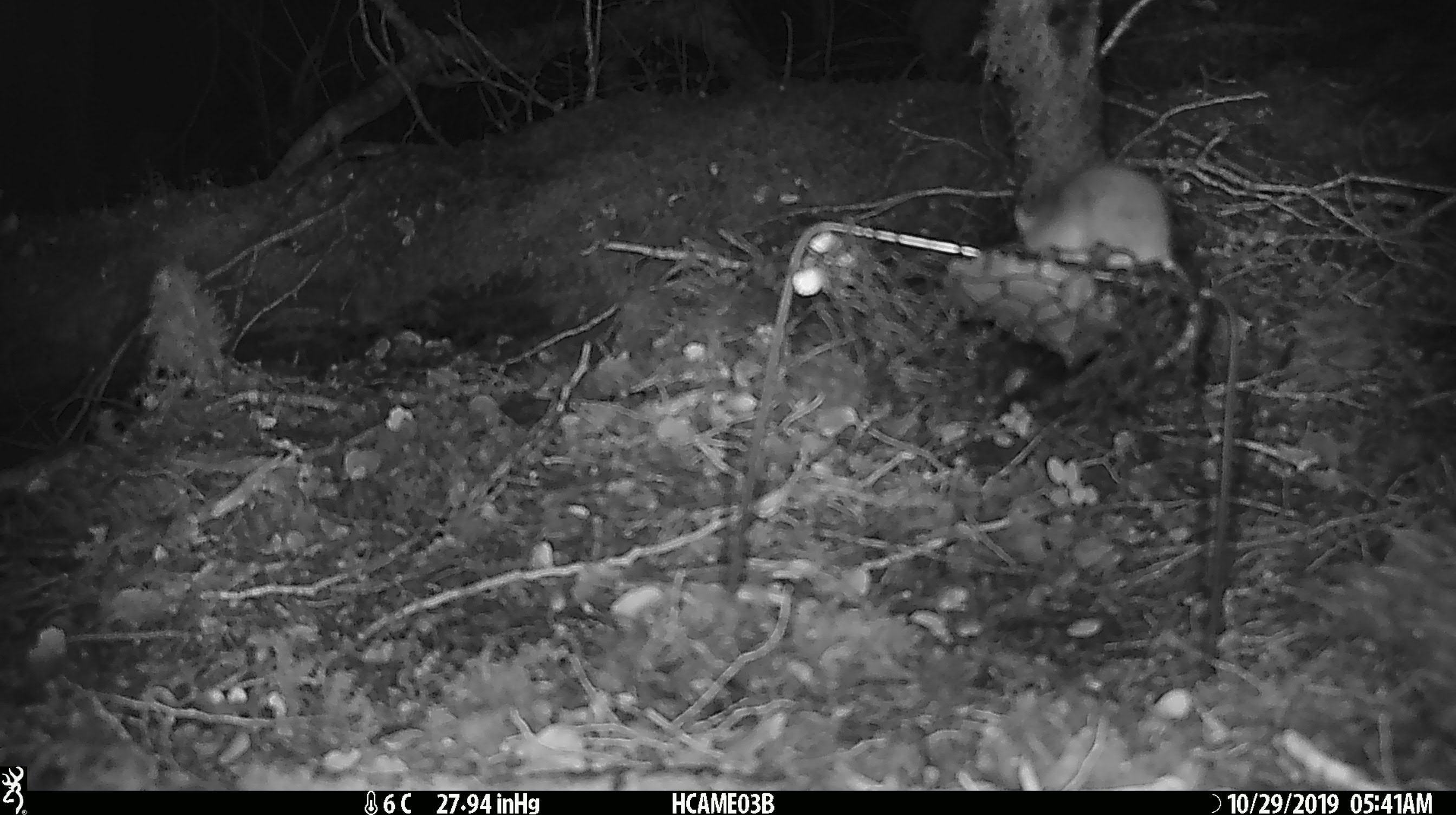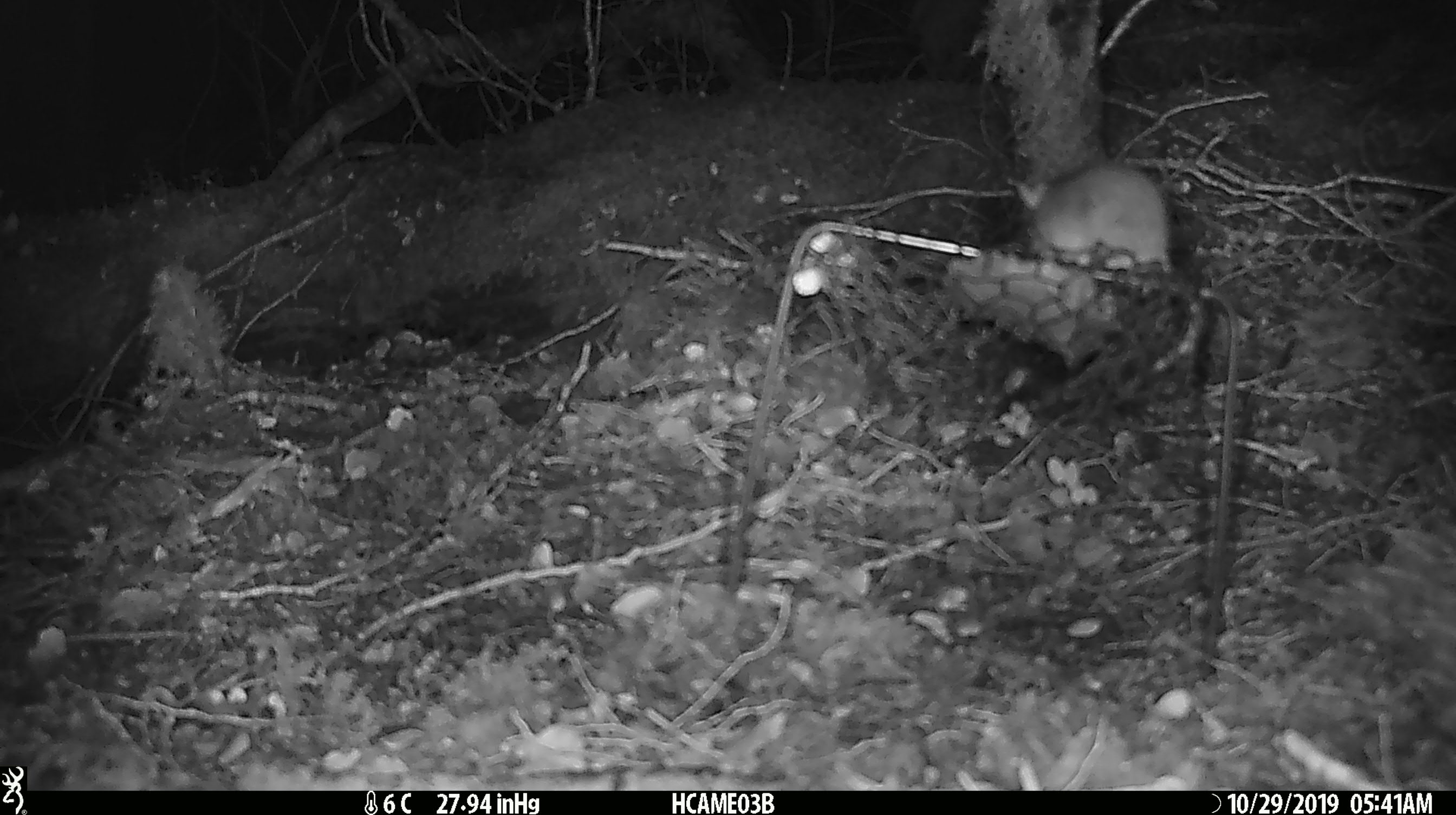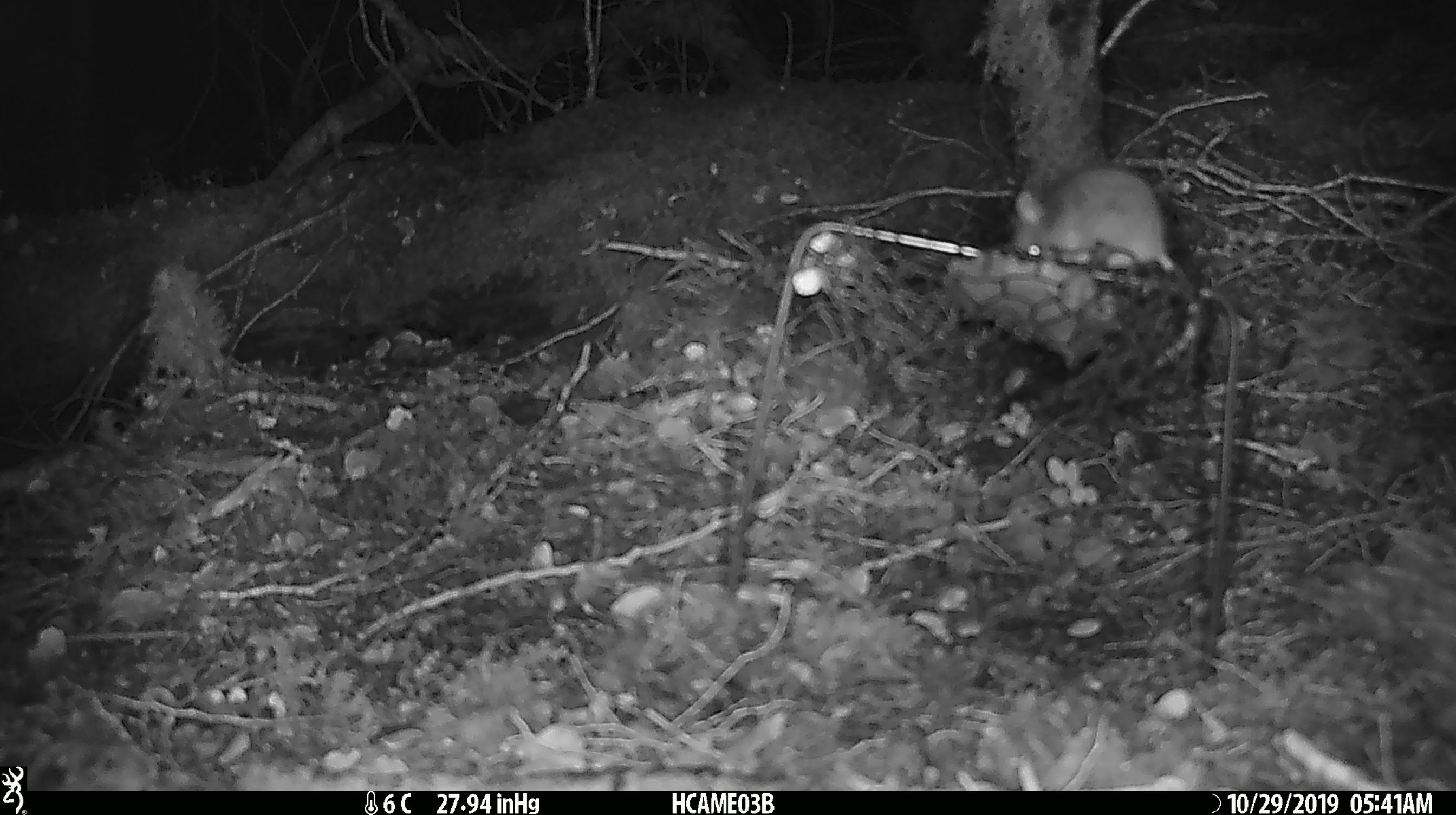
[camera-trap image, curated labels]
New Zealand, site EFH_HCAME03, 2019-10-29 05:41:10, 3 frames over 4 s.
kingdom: Animalia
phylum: Chordata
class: Mammalia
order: Rodentia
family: Muridae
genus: Mus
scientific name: Mus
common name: mouse